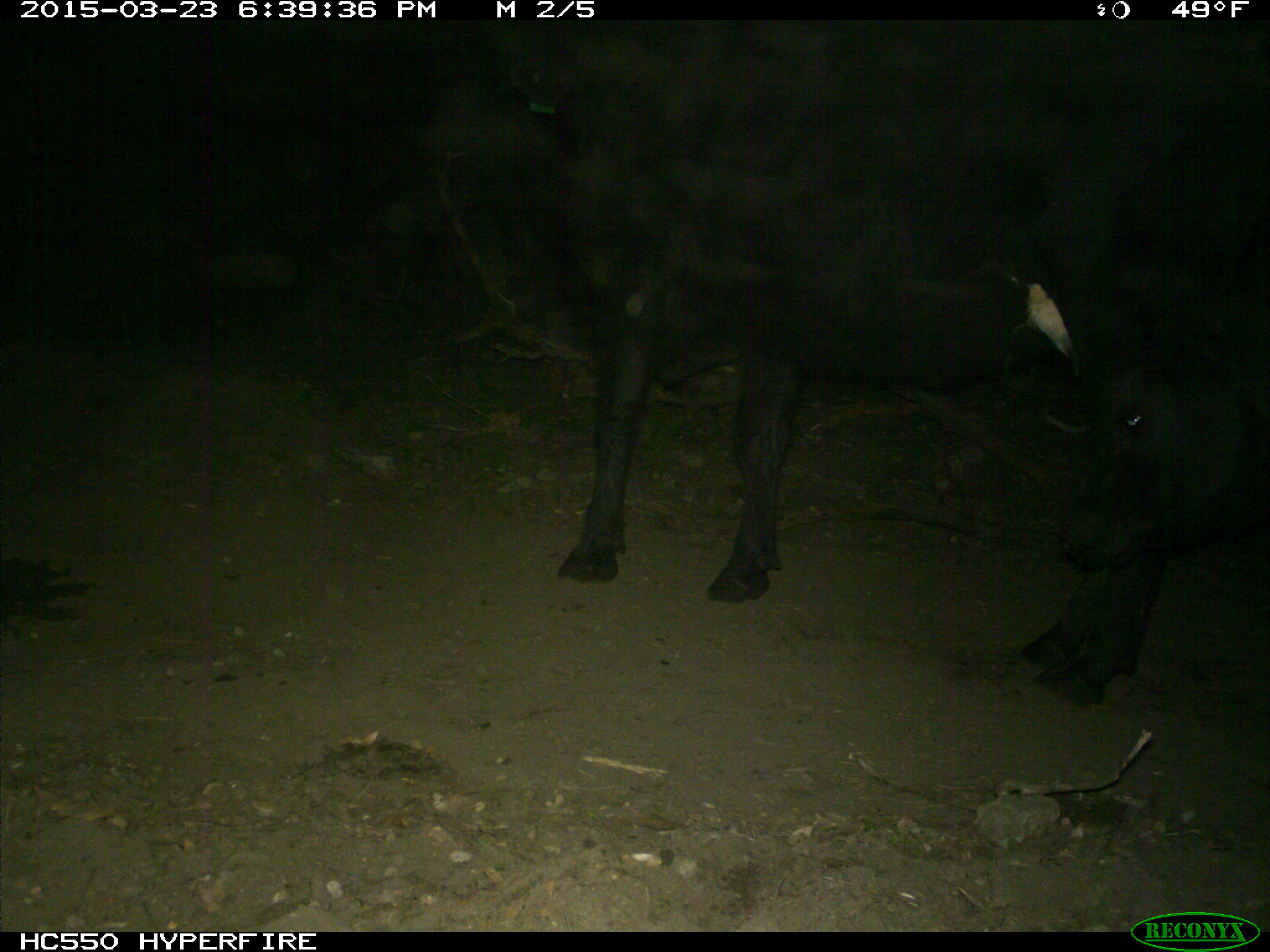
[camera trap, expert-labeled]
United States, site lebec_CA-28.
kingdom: Animalia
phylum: Chordata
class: Mammalia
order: Artiodactyla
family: Bovidae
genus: Bos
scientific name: Bos taurus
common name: domestic cow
Bos taurus (domestic cow).